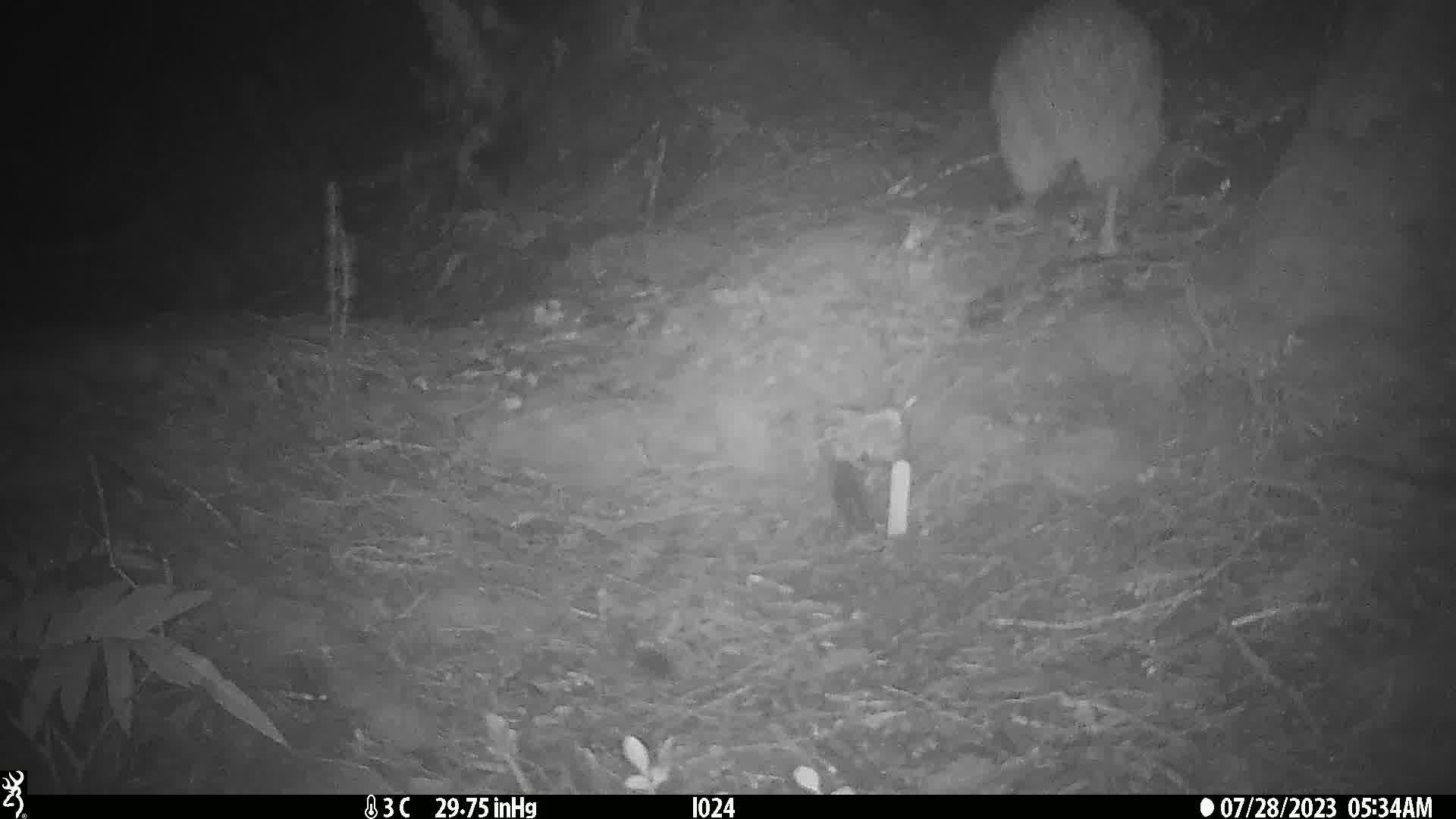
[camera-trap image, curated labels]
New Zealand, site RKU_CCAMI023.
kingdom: Animalia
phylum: Chordata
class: Aves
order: Apterygiformes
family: Apterygidae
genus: Apteryx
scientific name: Apteryx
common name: kiwi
Kiwi (Apteryx).